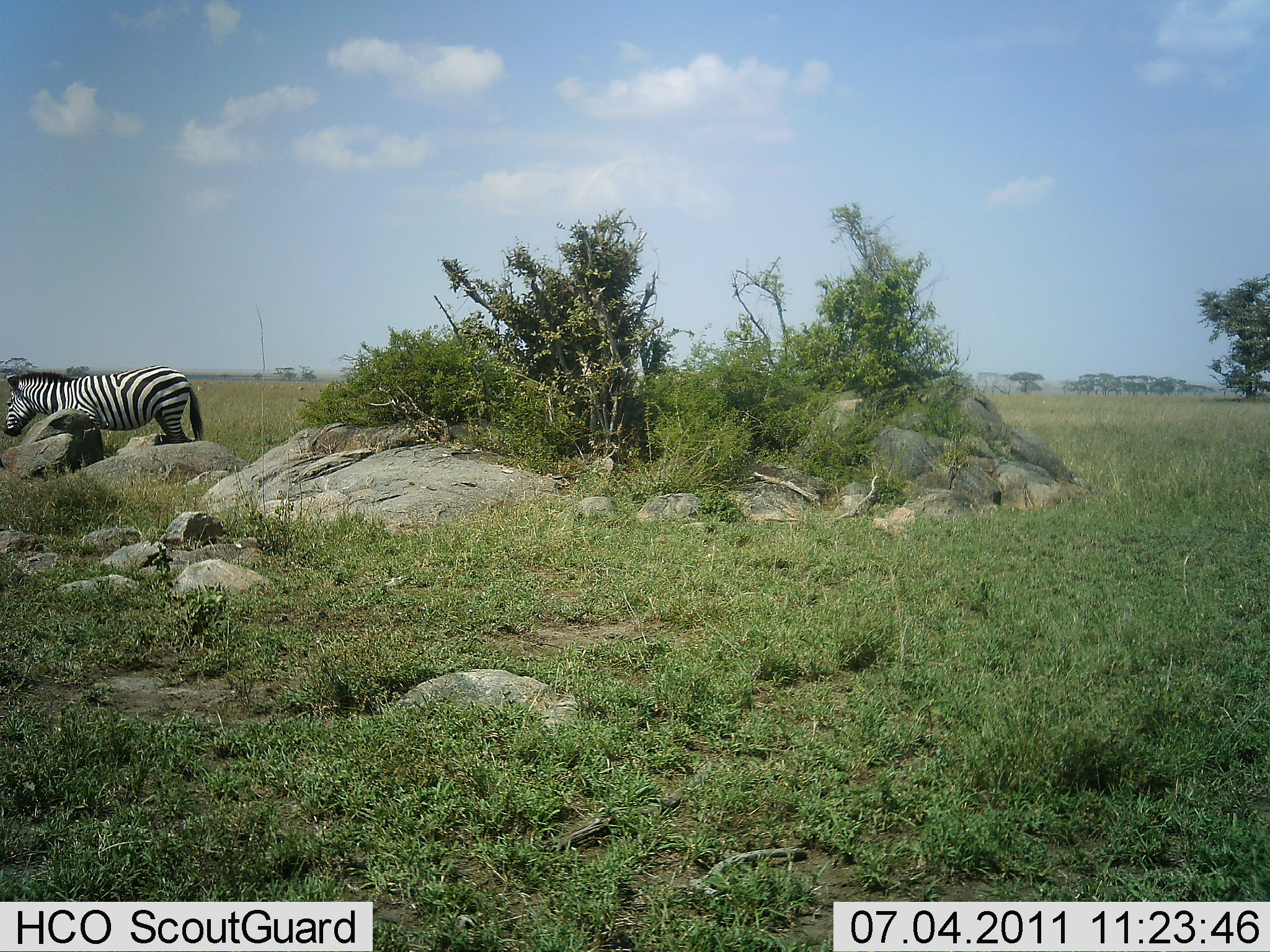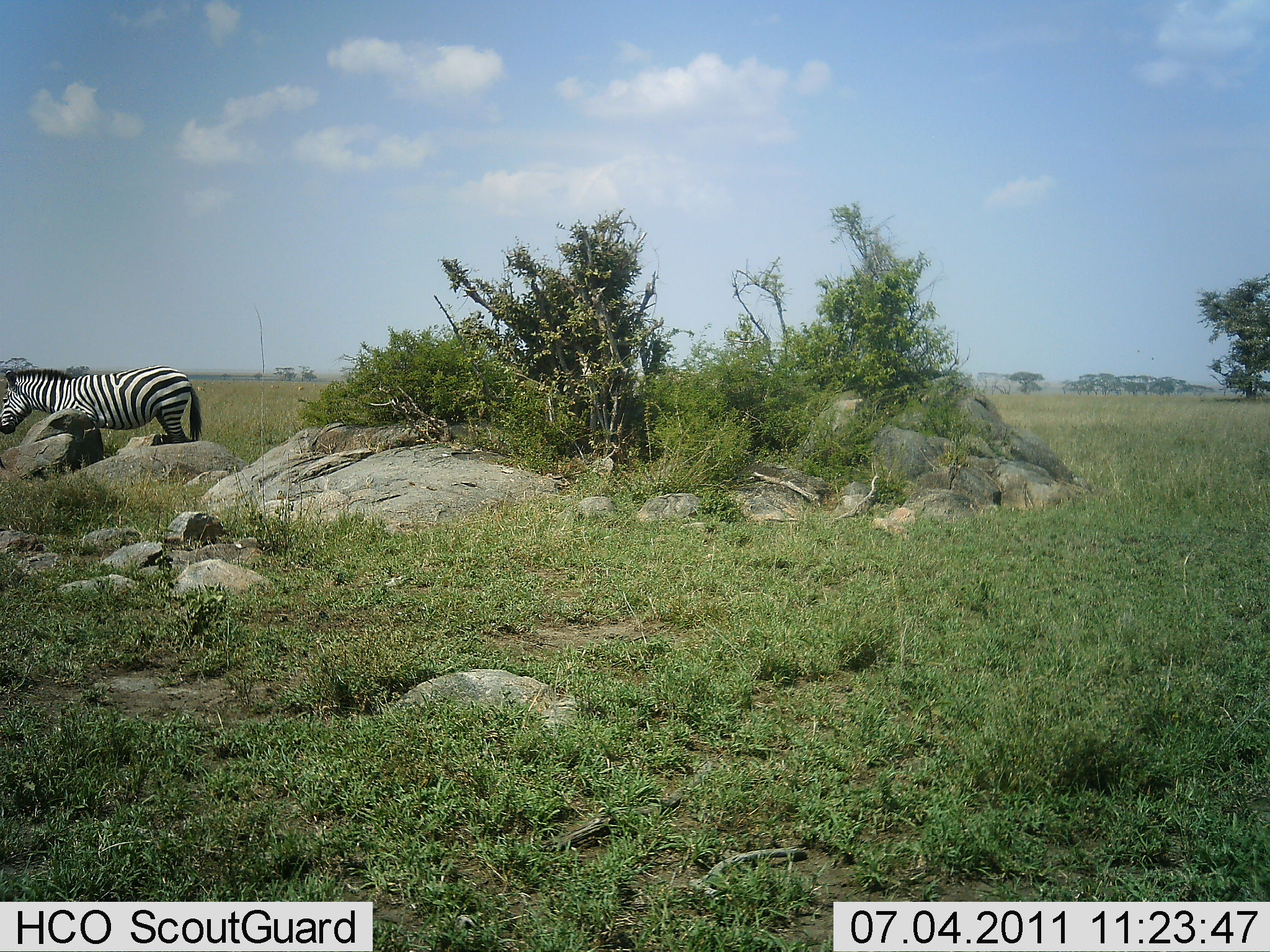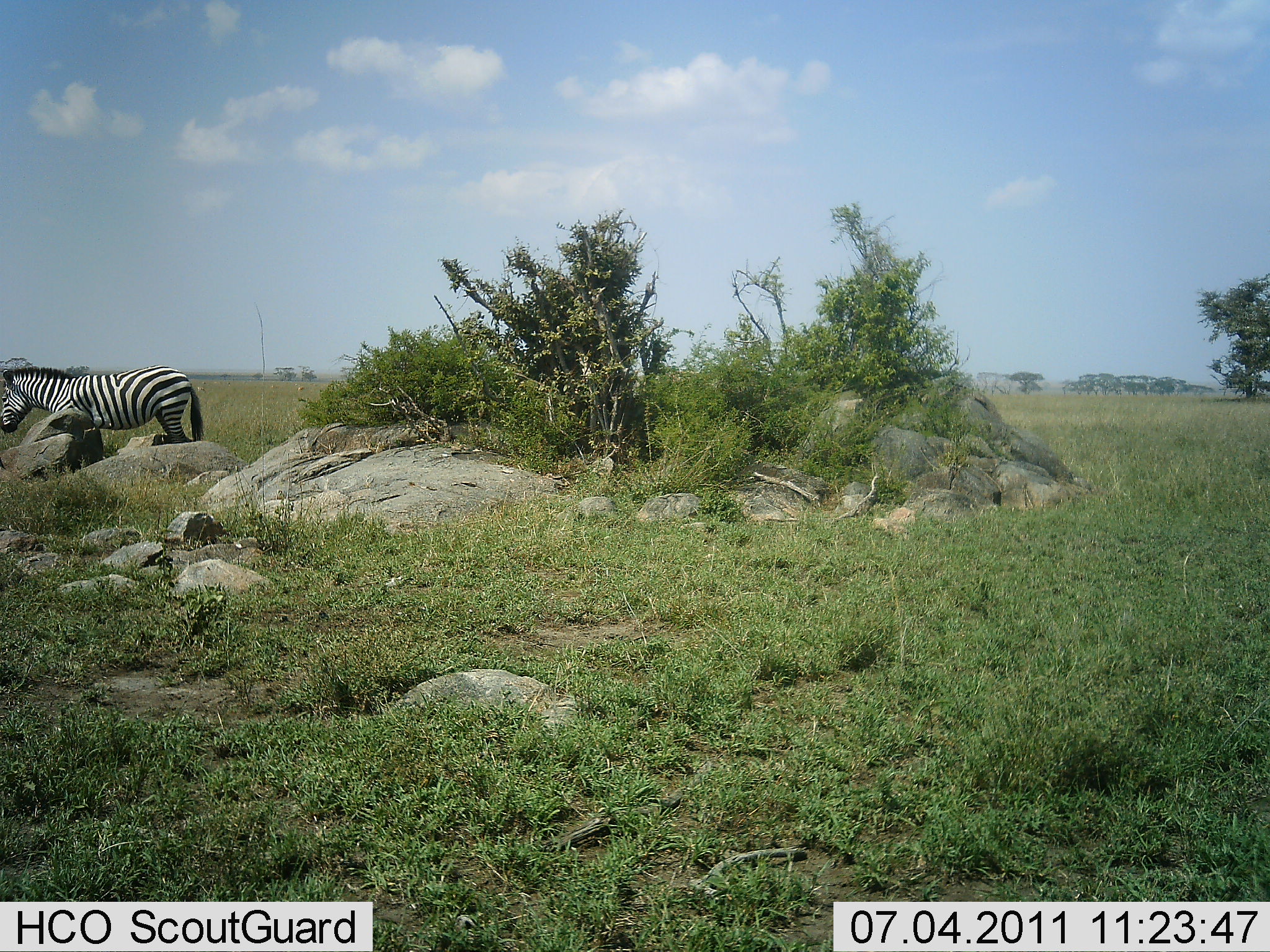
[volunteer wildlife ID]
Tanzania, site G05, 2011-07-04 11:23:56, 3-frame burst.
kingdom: Animalia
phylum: Chordata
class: Mammalia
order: Perissodactyla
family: Equidae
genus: Equus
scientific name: Equus quagga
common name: plains zebra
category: zebra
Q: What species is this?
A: Zebra (plains zebra) (Equus quagga).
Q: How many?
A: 1.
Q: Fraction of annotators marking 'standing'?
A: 100%.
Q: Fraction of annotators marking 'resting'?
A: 0%.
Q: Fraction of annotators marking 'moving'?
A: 0%.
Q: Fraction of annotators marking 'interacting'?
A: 0%.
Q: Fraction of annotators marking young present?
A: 0%.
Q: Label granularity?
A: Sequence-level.